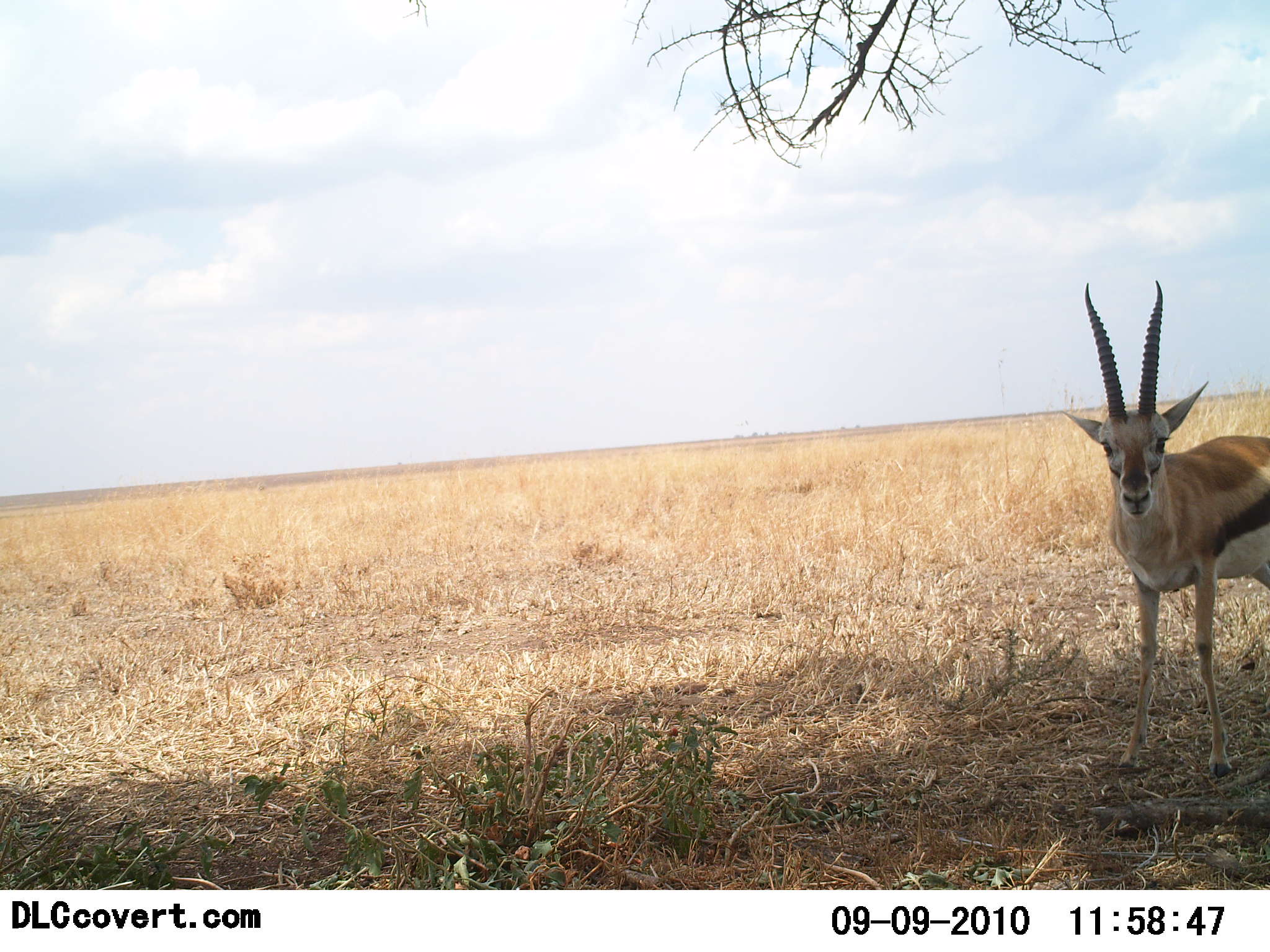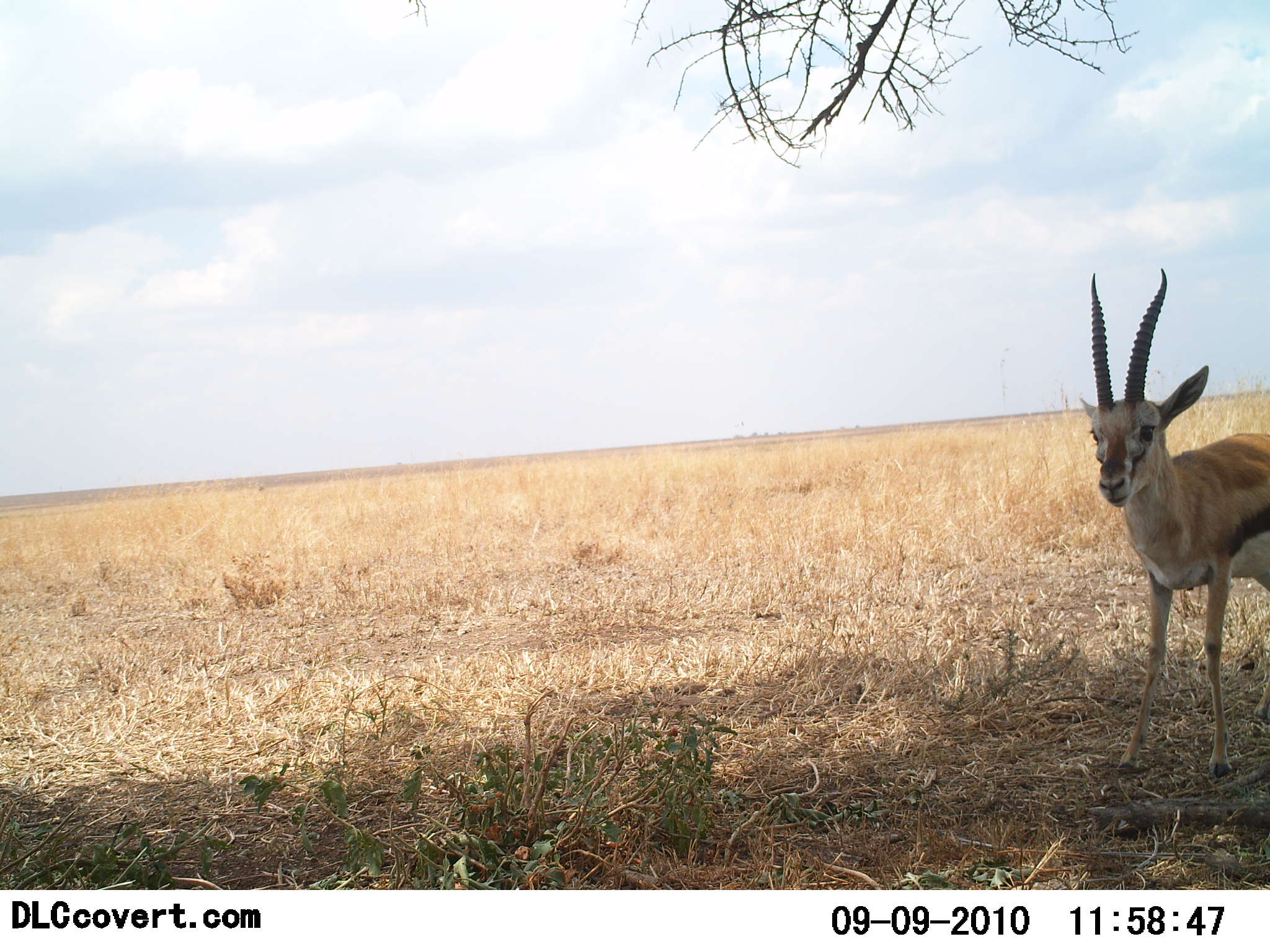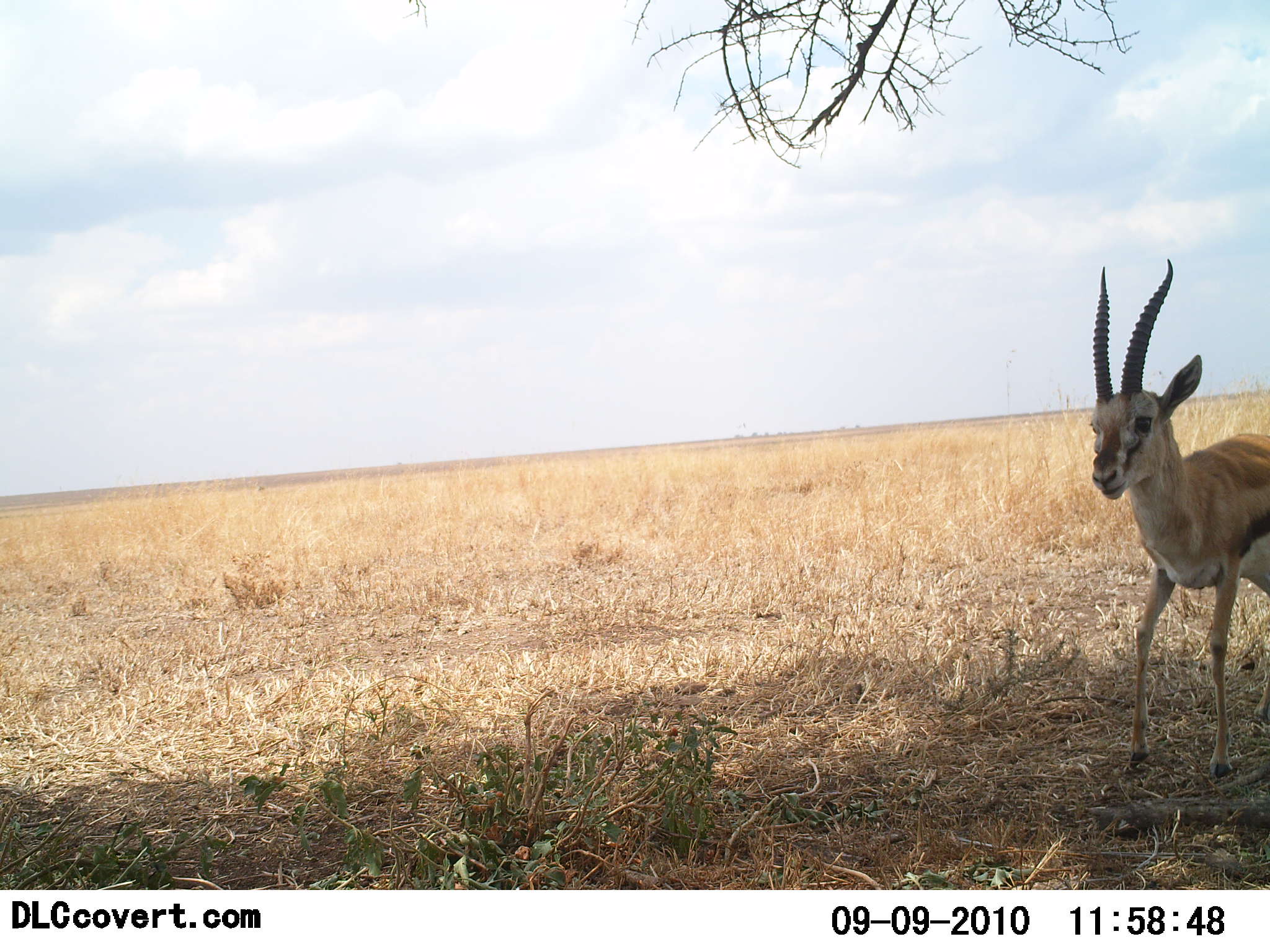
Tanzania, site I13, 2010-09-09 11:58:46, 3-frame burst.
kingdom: Animalia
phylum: Chordata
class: Mammalia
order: Artiodactyla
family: Bovidae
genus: Eudorcas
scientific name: Eudorcas thomsonii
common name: thomson's gazelle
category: gazellethomsons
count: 1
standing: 88%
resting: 0%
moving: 19%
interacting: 0%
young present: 0%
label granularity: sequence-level